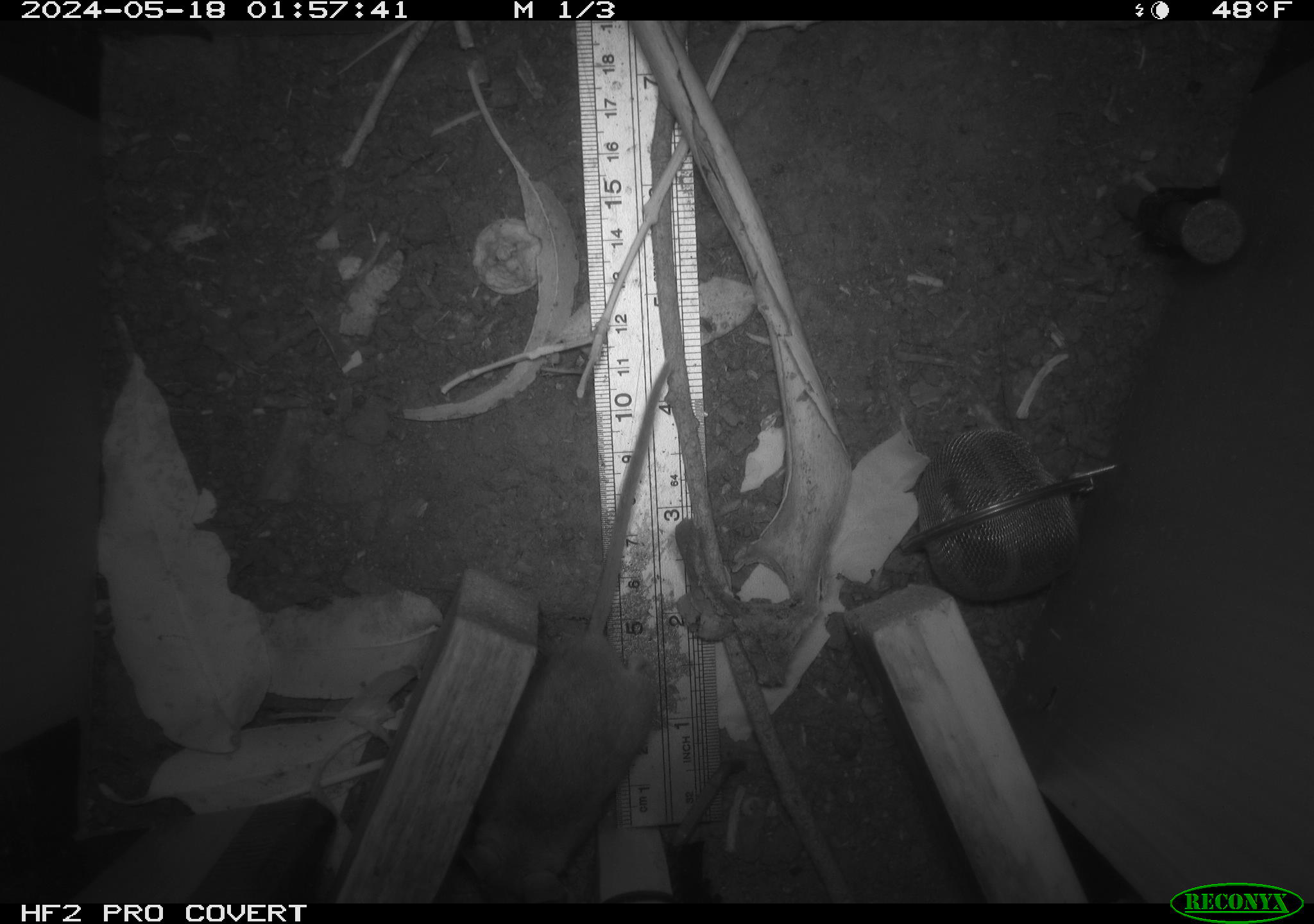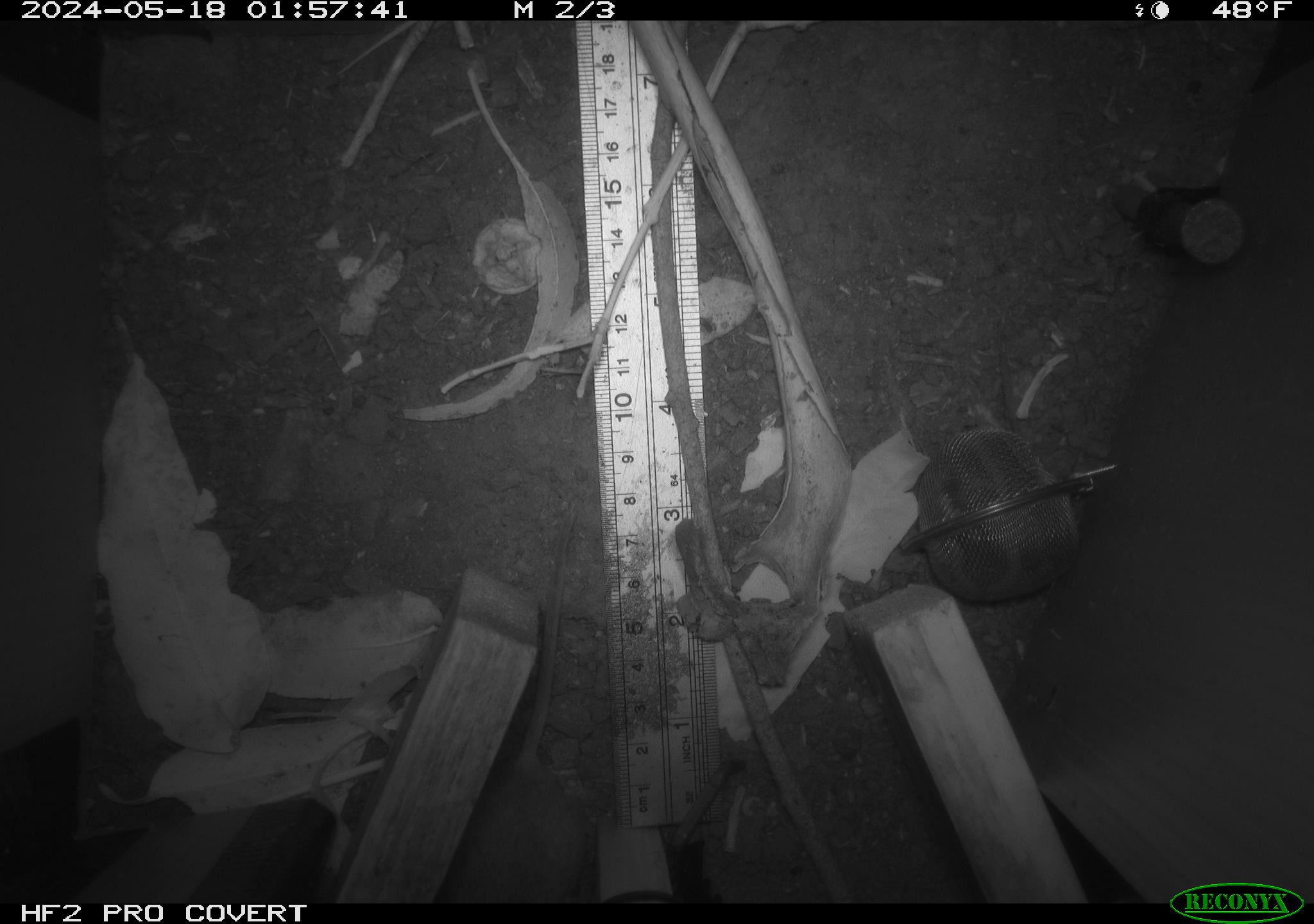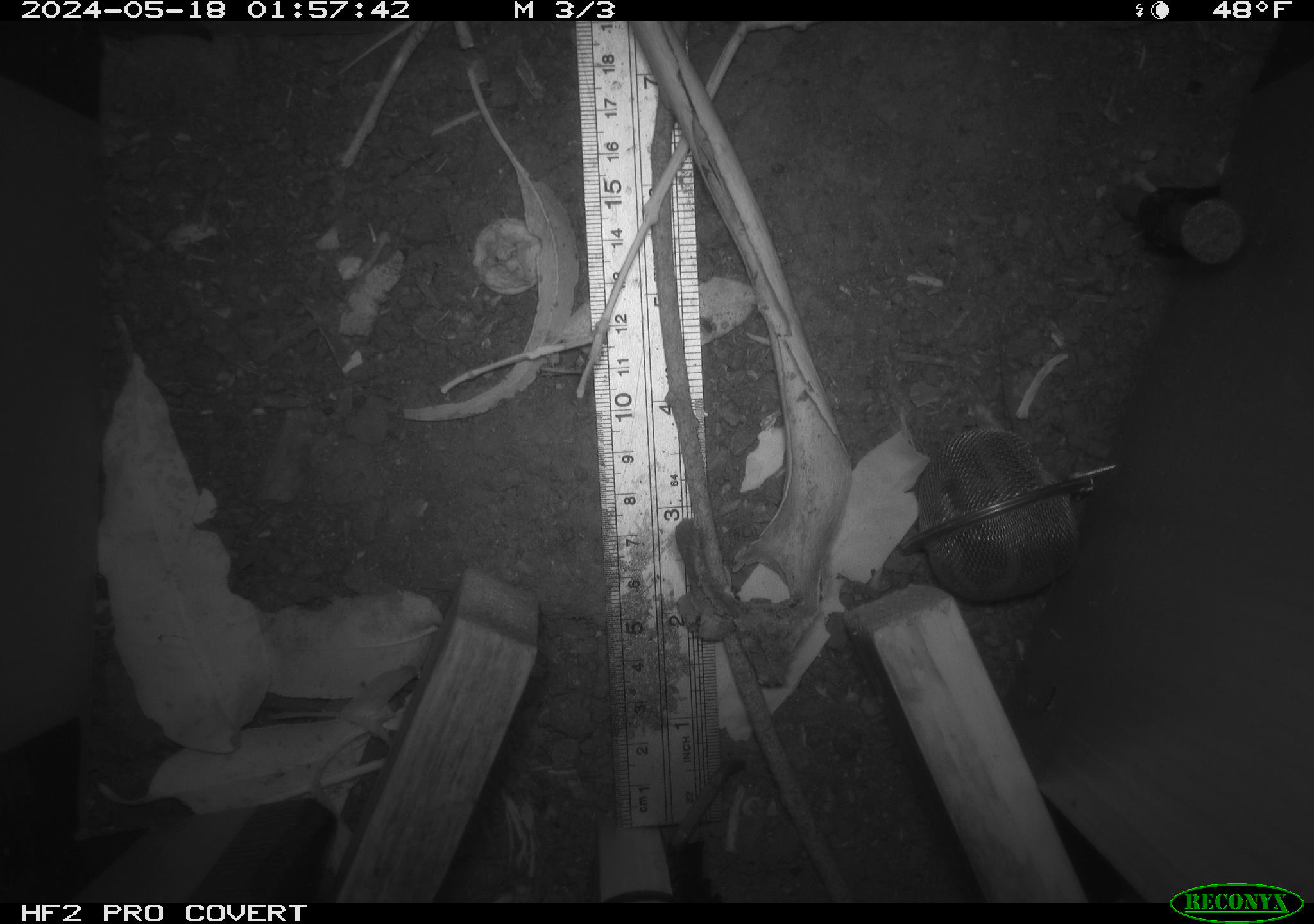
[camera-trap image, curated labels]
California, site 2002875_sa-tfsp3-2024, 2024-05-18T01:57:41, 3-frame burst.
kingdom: Animalia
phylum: Chordata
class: Mammalia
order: Rodentia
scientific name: Rodentia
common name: rodent